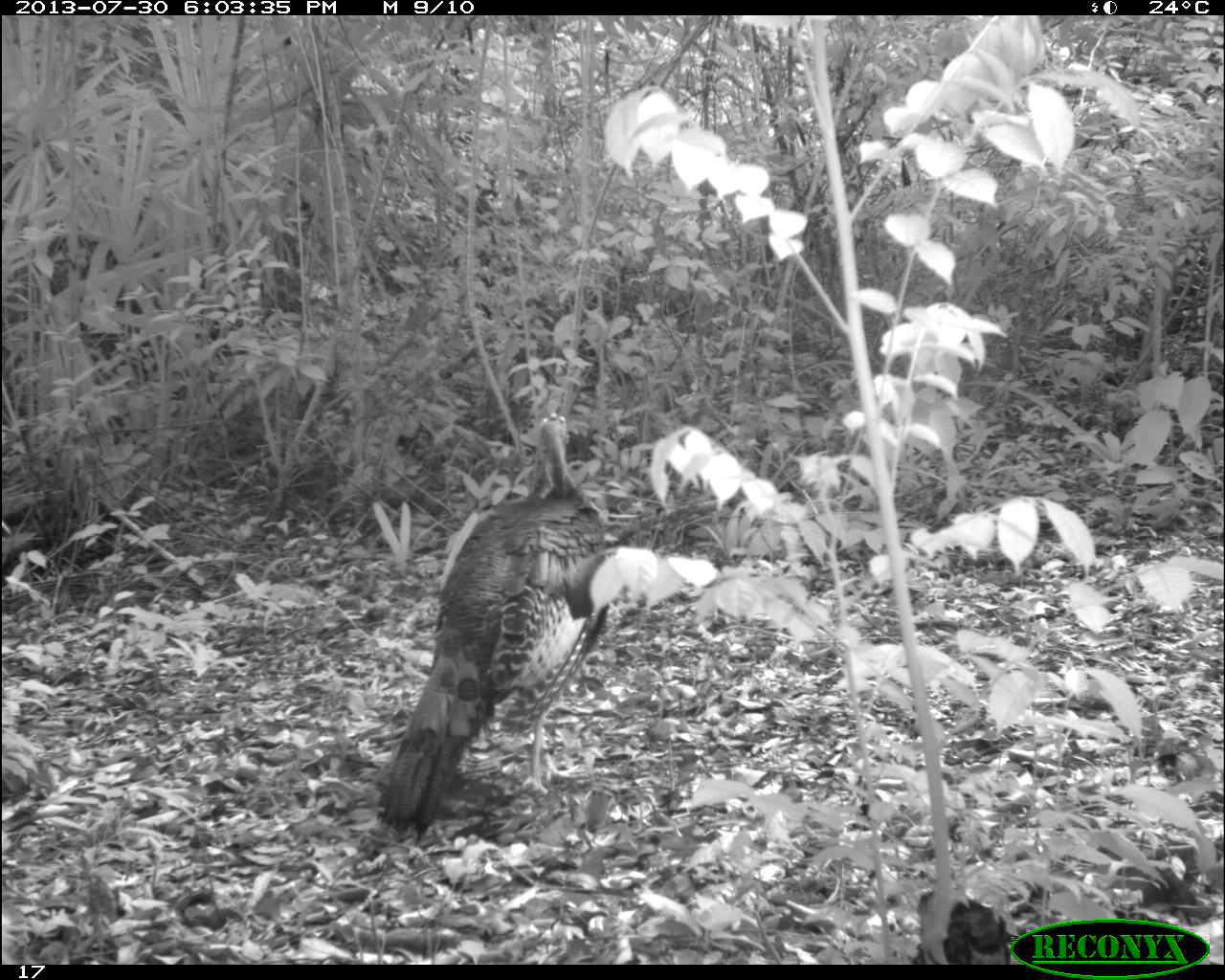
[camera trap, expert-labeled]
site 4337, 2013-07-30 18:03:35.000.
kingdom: Animalia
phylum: Chordata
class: Aves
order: Galliformes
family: Phasianidae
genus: Meleagris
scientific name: Meleagris ocellata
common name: ocellated turkey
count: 2